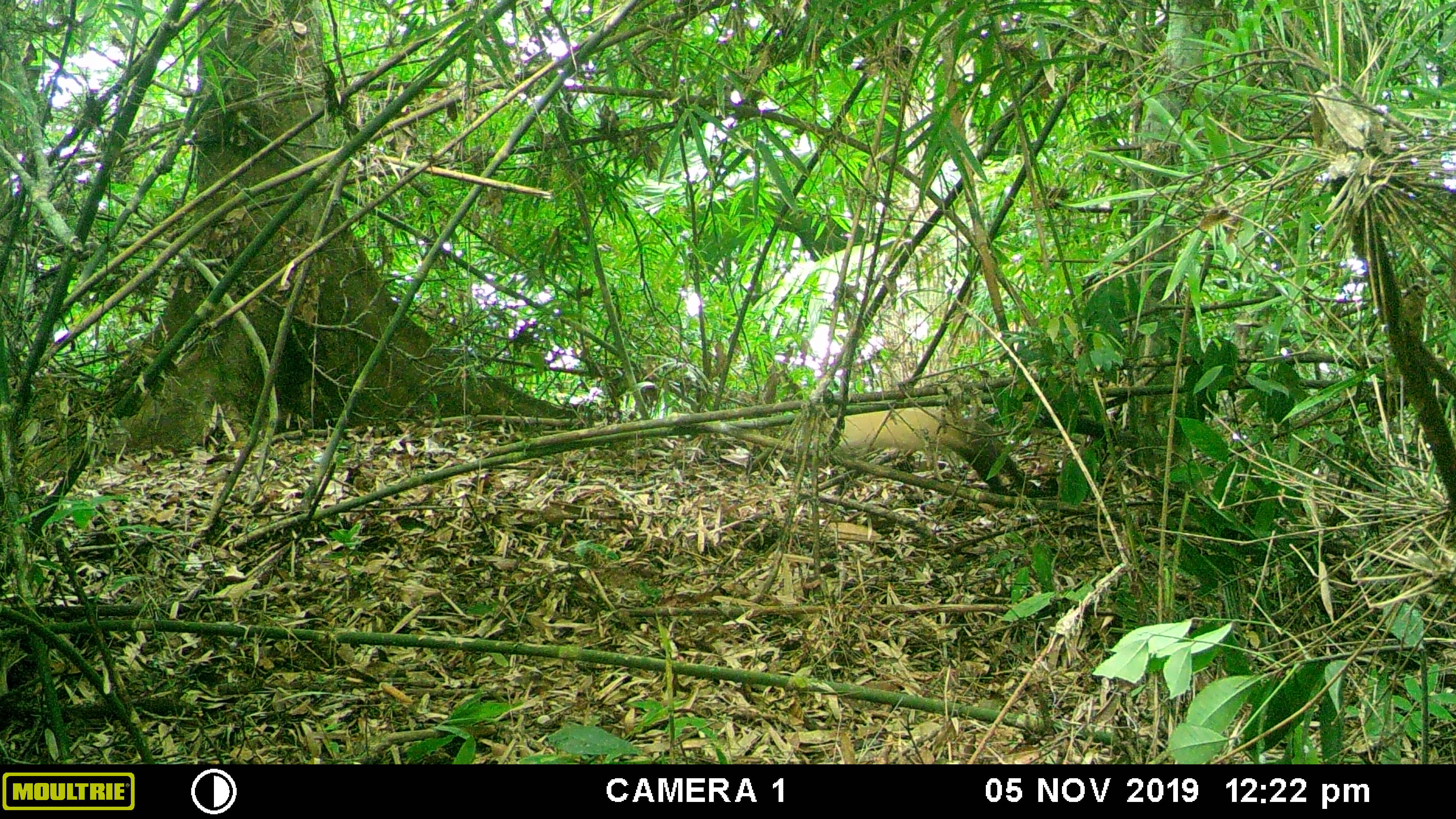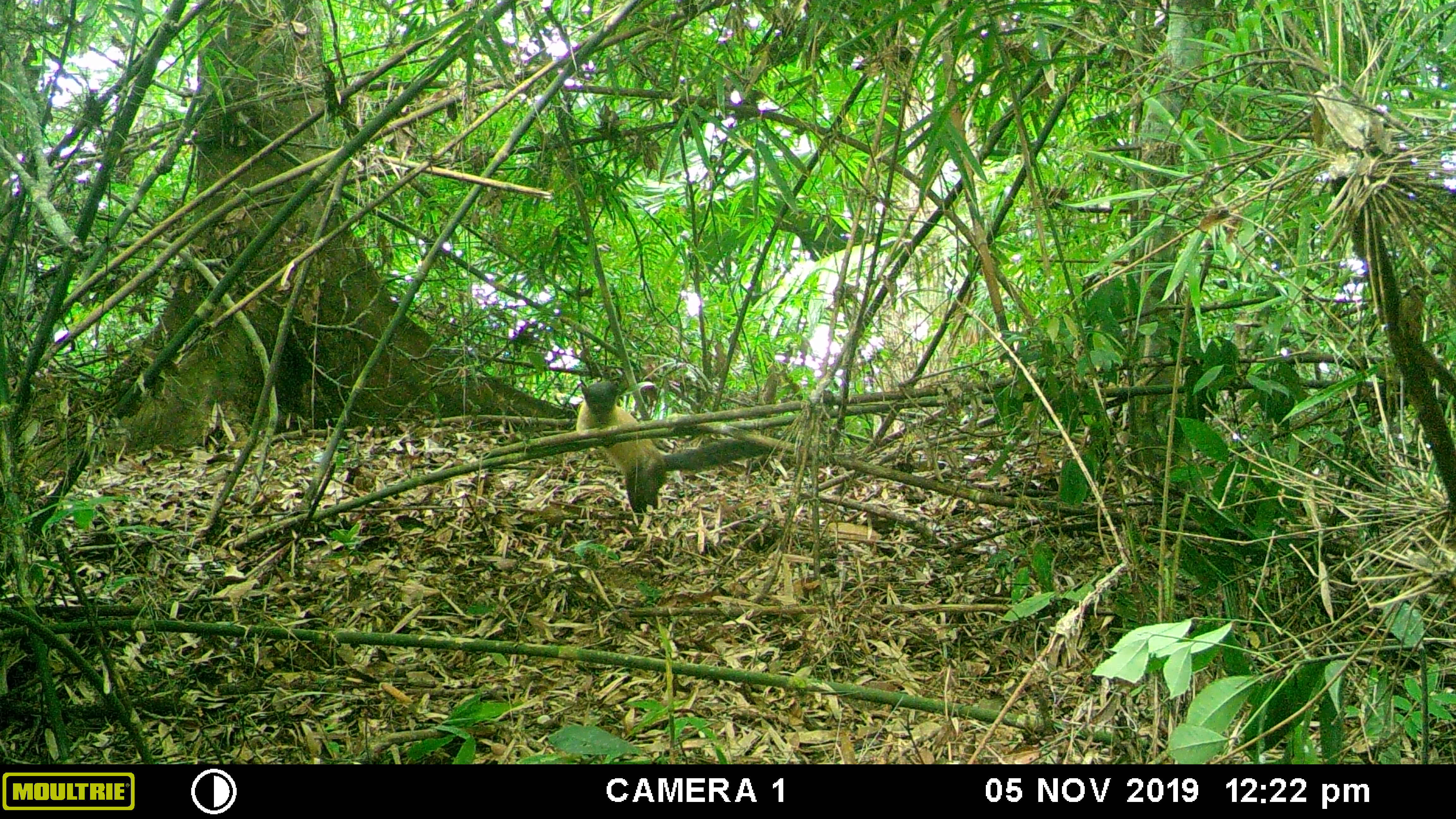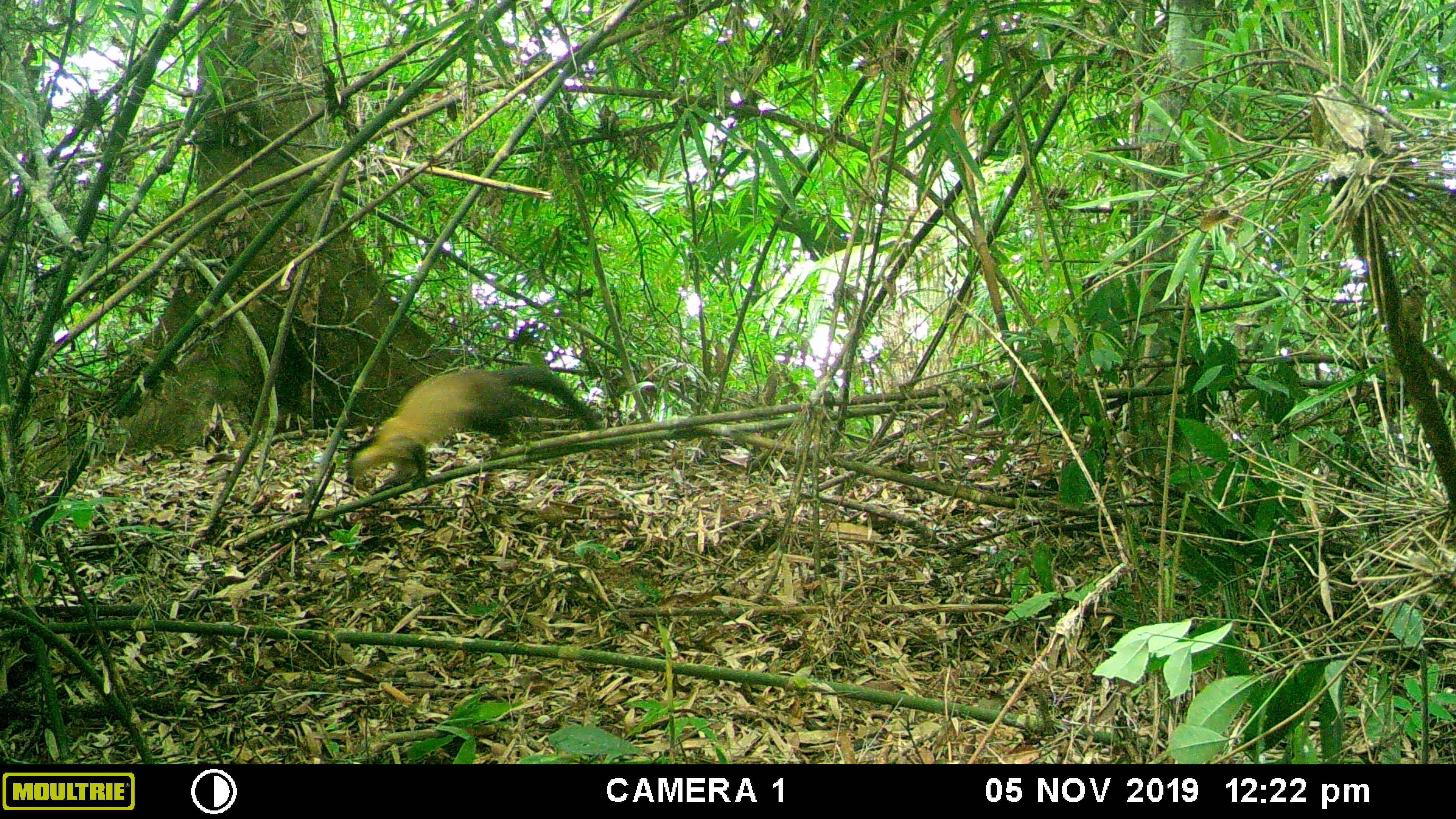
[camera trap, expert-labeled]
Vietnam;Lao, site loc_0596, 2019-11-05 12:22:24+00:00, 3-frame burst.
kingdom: Animalia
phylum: Chordata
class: Mammalia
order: Carnivora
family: Mustelidae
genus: Martes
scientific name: Martes flavigula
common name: yellow-throated marten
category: yellow throated marten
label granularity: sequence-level